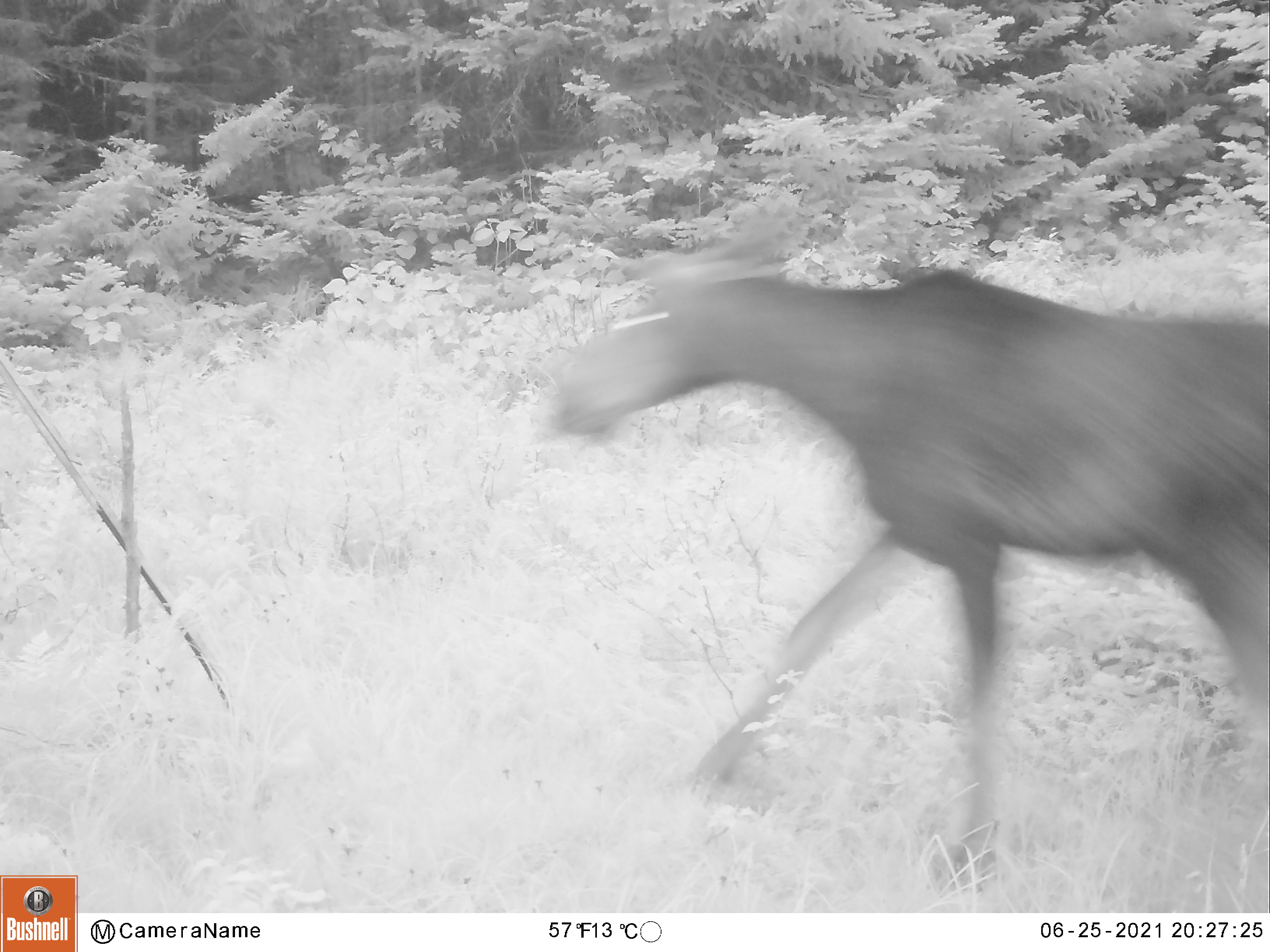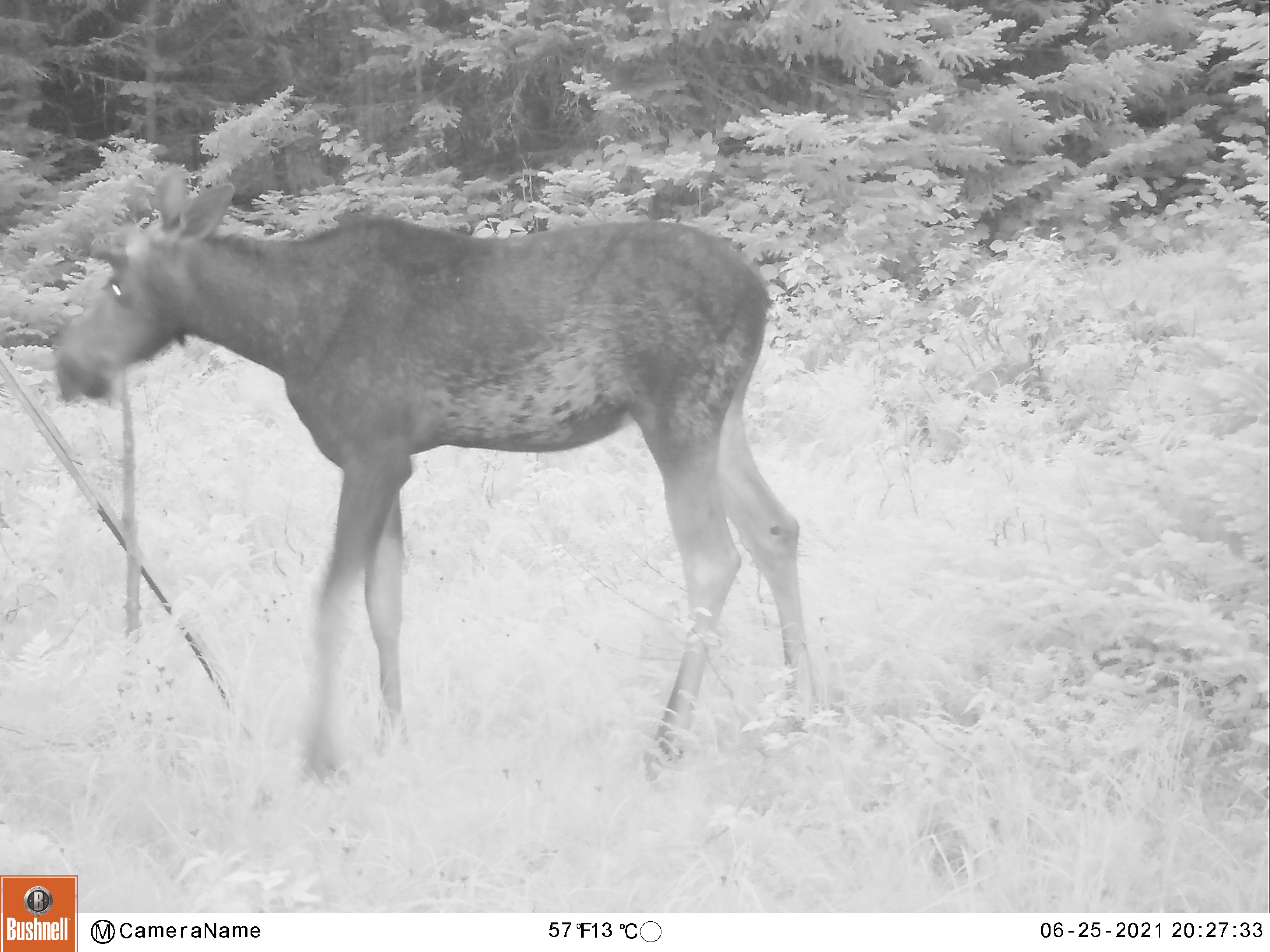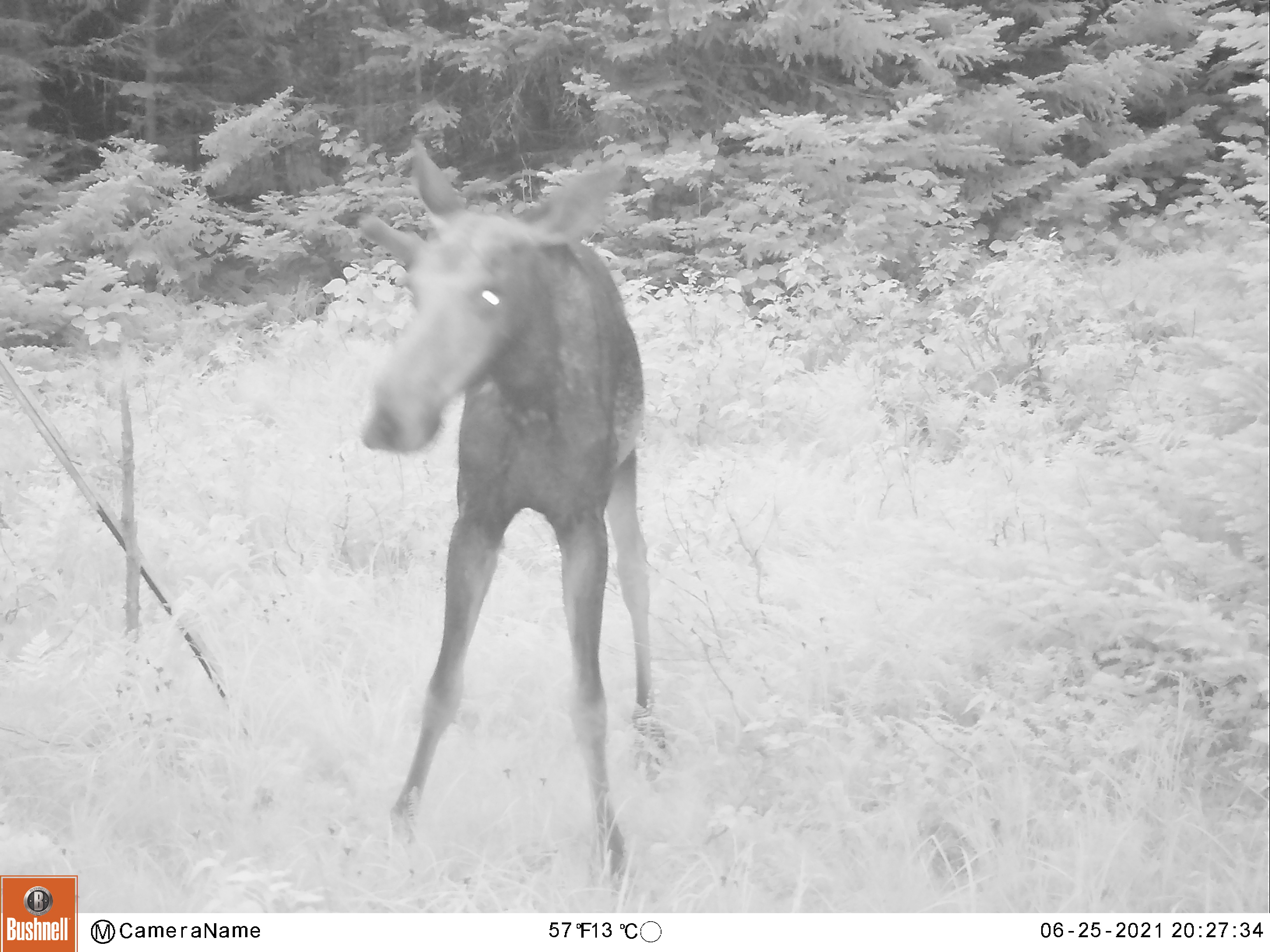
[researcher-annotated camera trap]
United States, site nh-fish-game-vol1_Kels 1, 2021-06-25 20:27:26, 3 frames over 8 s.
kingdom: Animalia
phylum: Chordata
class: Mammalia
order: Artiodactyla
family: Cervidae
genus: Alces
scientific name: Alces alces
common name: moose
Moose (Alces alces).